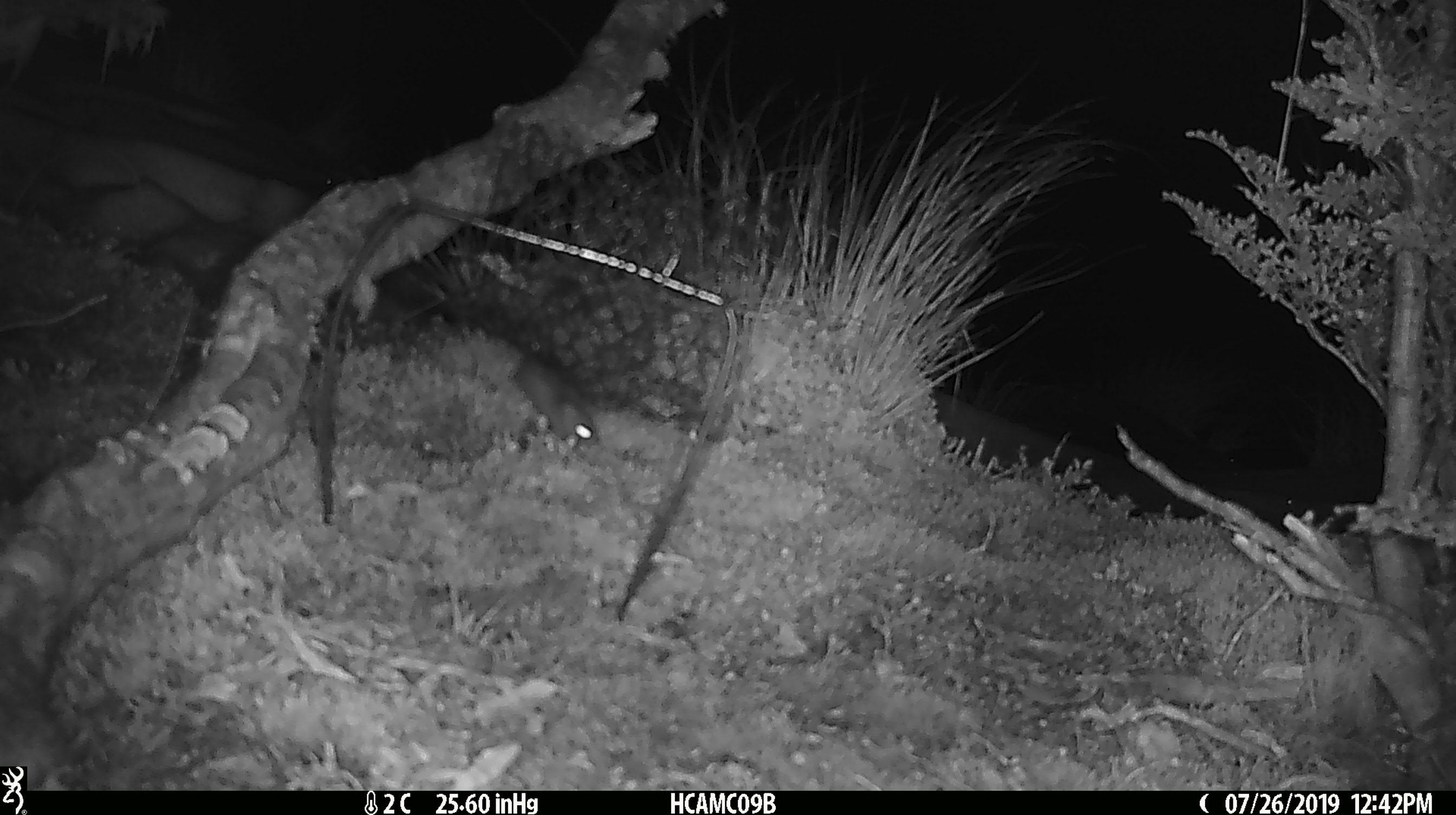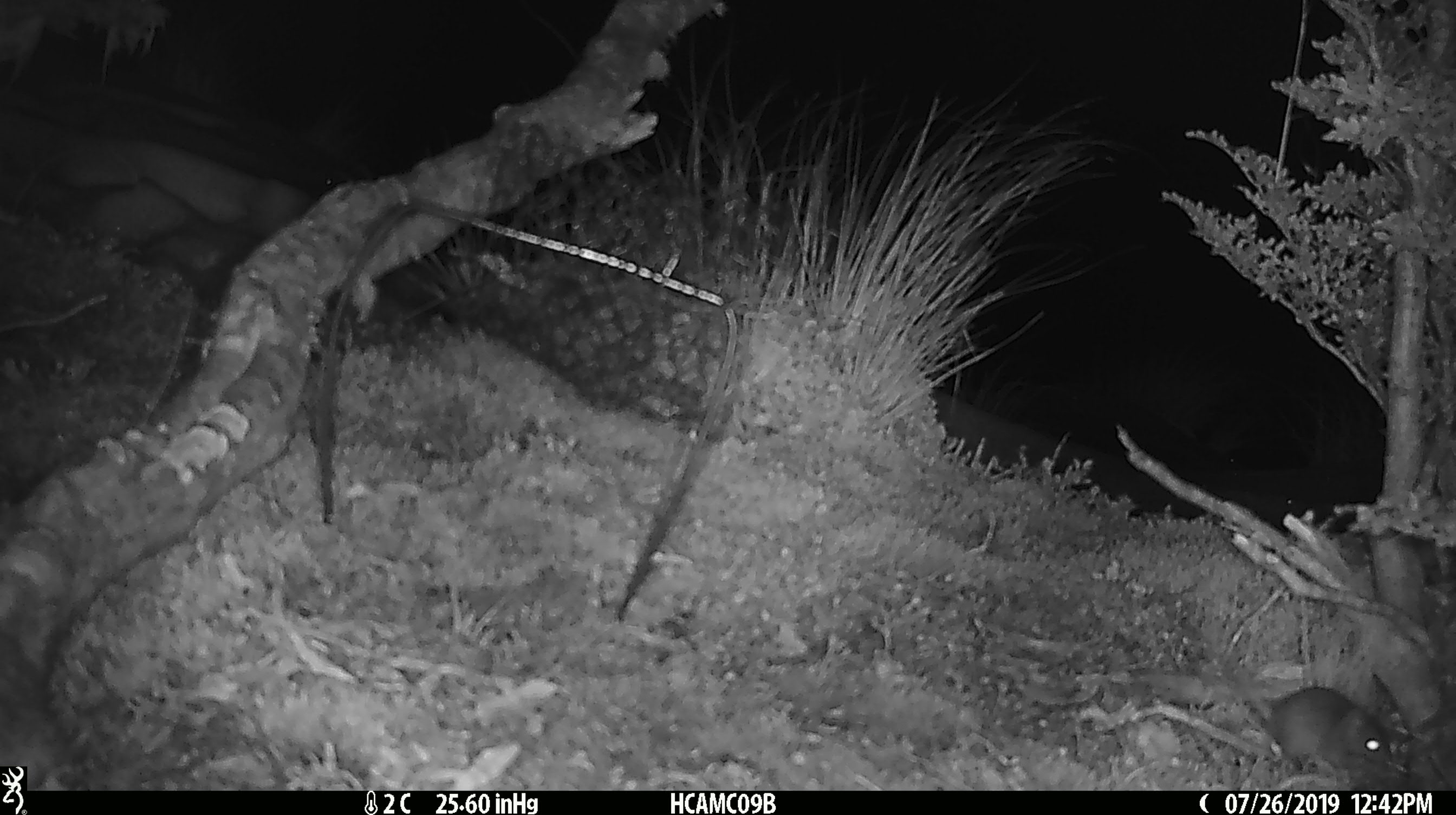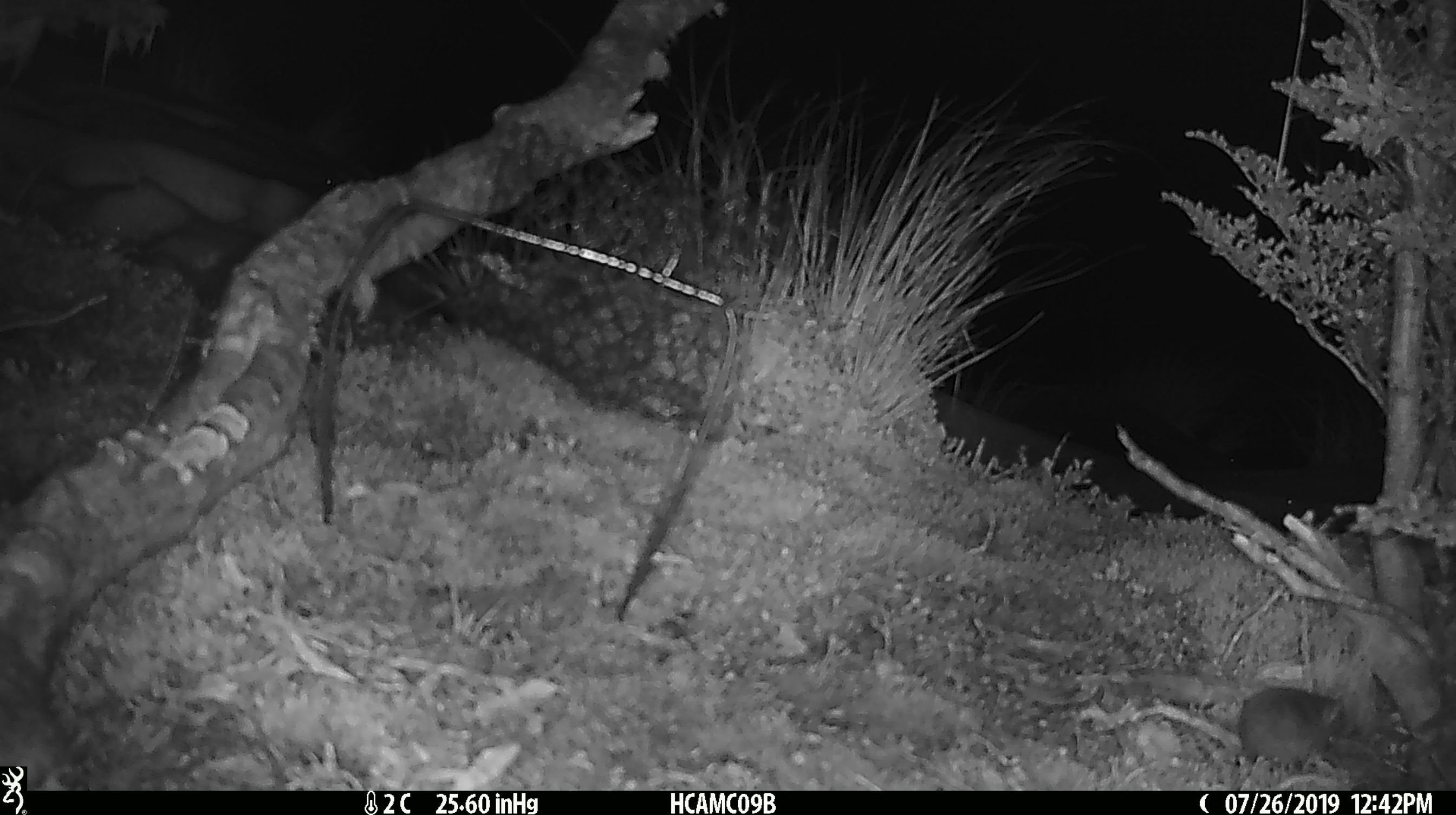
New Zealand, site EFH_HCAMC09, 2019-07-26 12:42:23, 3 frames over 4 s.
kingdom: Animalia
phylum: Chordata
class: Mammalia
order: Rodentia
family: Muridae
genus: Mus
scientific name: Mus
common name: mouse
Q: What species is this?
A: Mouse (Mus).